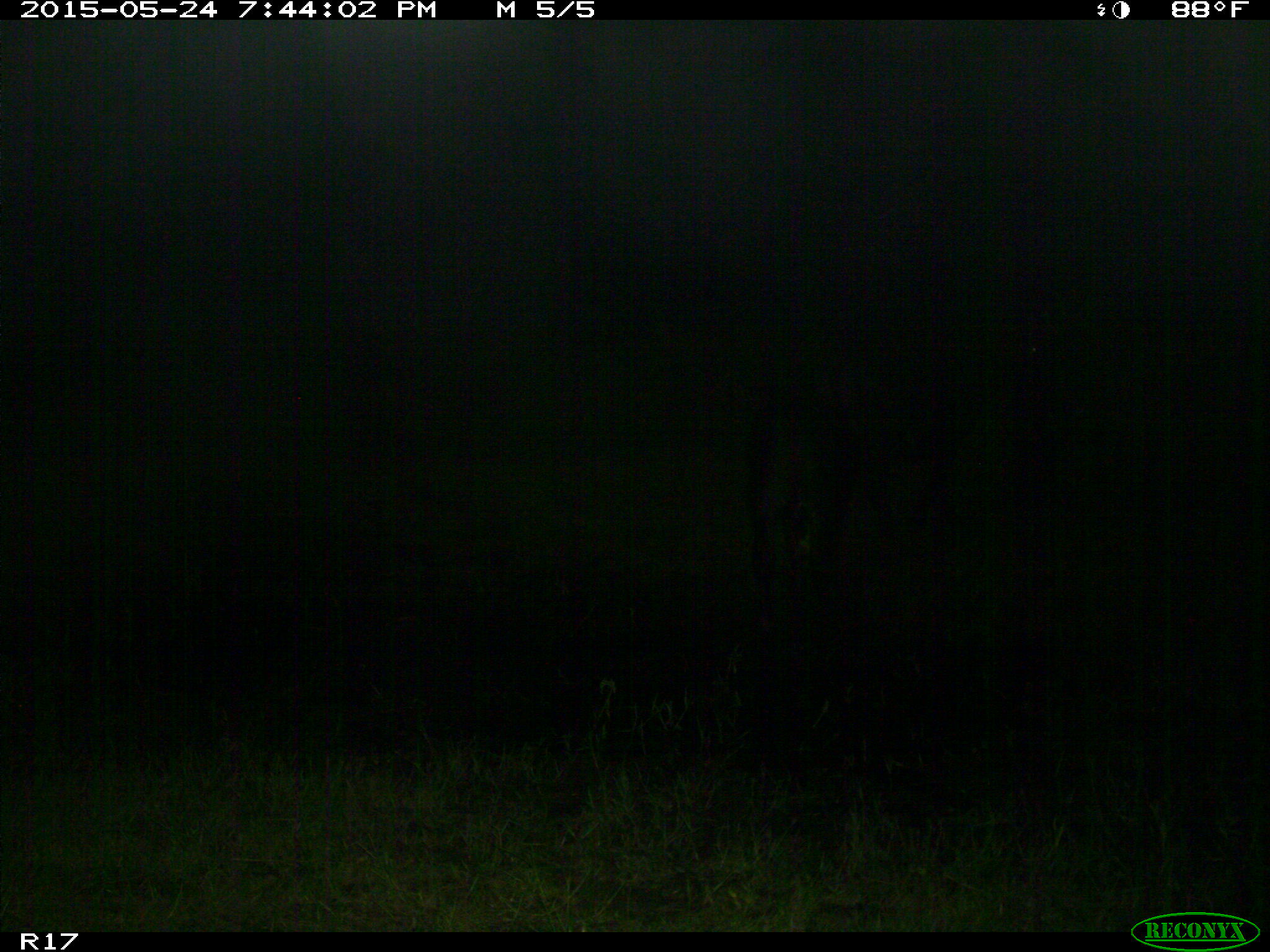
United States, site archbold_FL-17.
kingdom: Animalia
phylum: Chordata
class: Mammalia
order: Artiodactyla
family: Bovidae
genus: Bos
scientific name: Bos taurus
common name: domestic cow